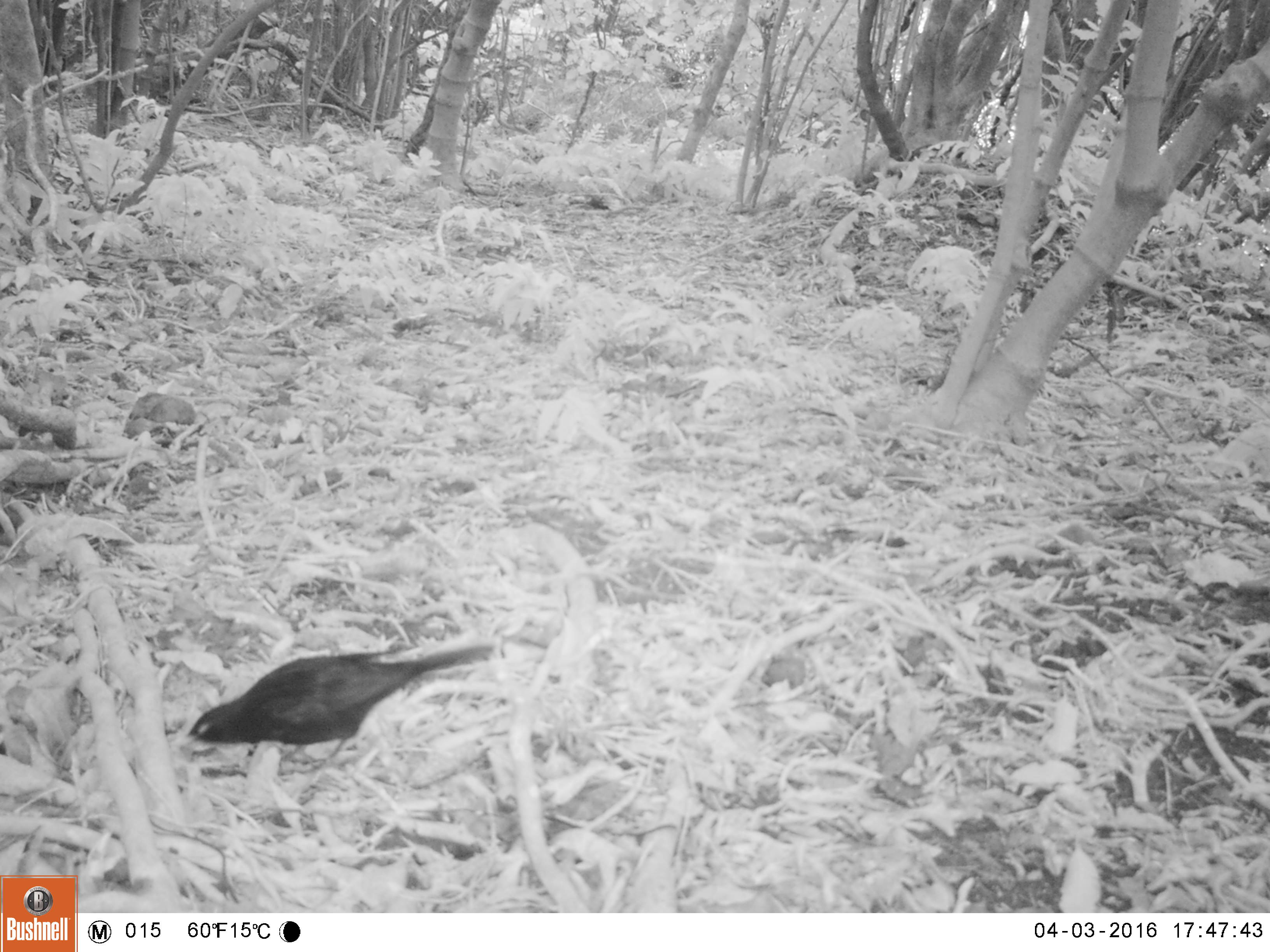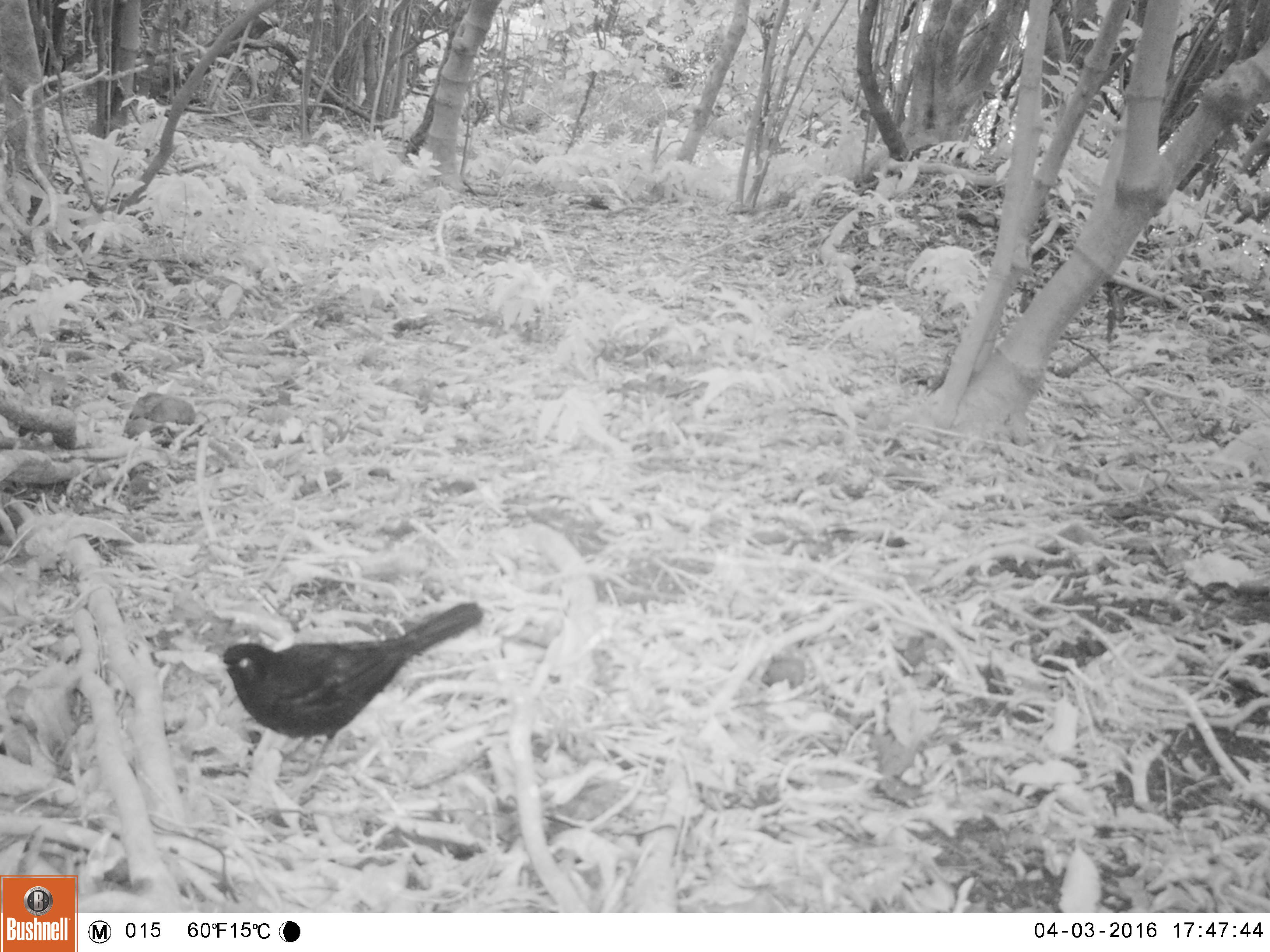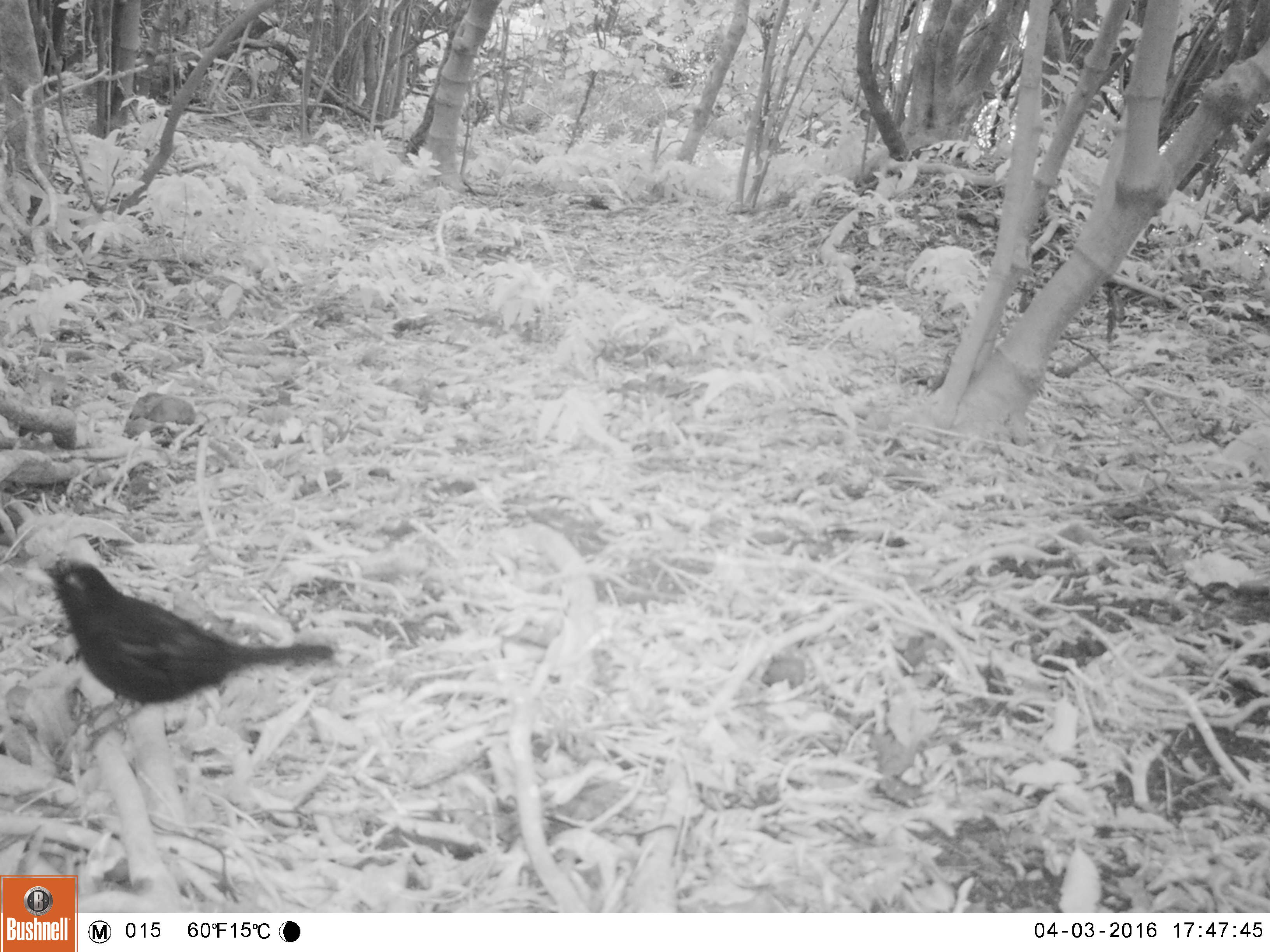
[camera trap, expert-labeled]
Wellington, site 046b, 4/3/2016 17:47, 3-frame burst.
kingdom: Animalia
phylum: Chordata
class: Aves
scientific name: Aves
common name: bird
Bird (Aves).